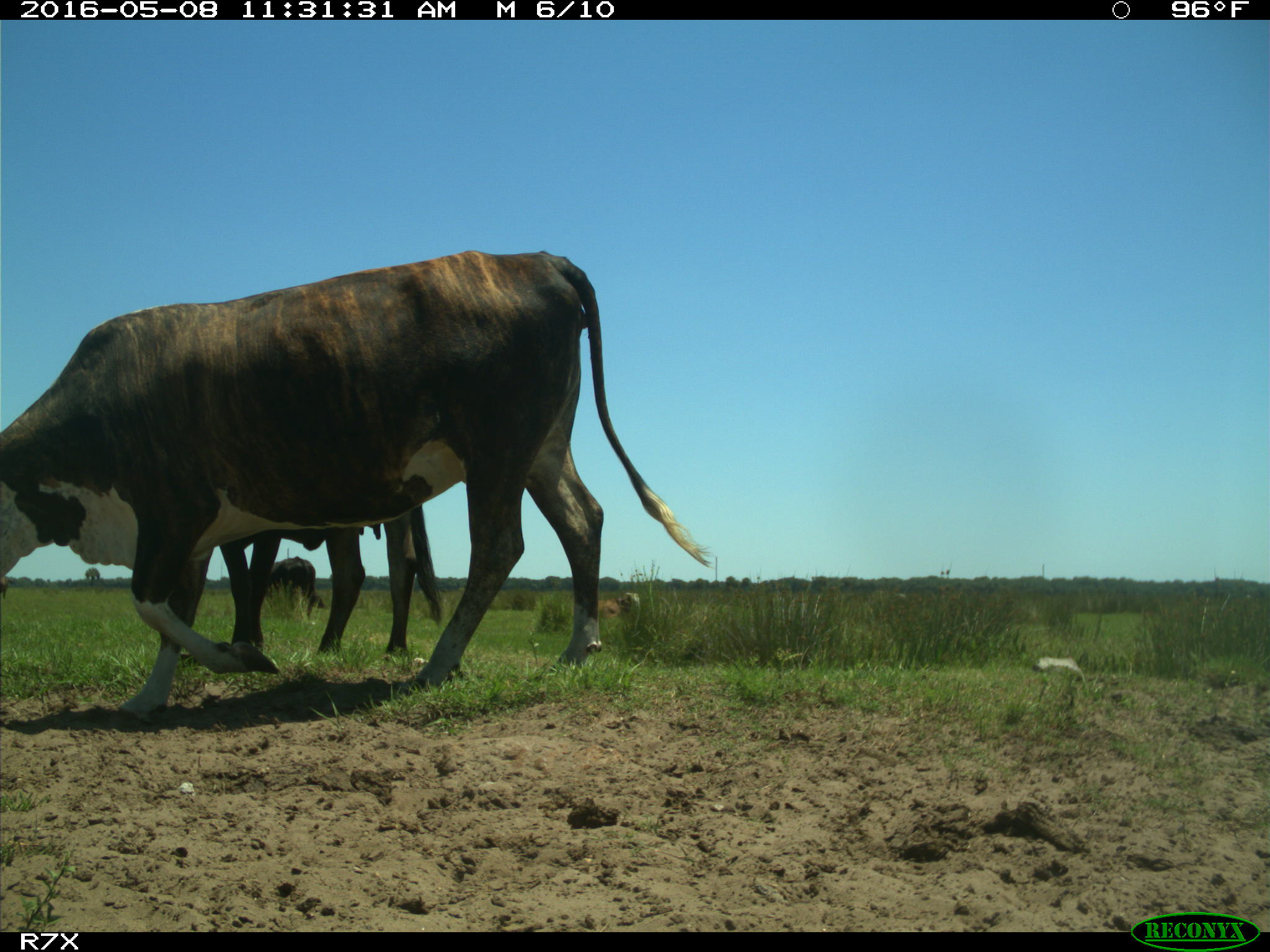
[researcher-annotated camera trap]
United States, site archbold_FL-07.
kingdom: Animalia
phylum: Chordata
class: Mammalia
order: Artiodactyla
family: Bovidae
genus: Bos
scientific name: Bos taurus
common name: domestic cow